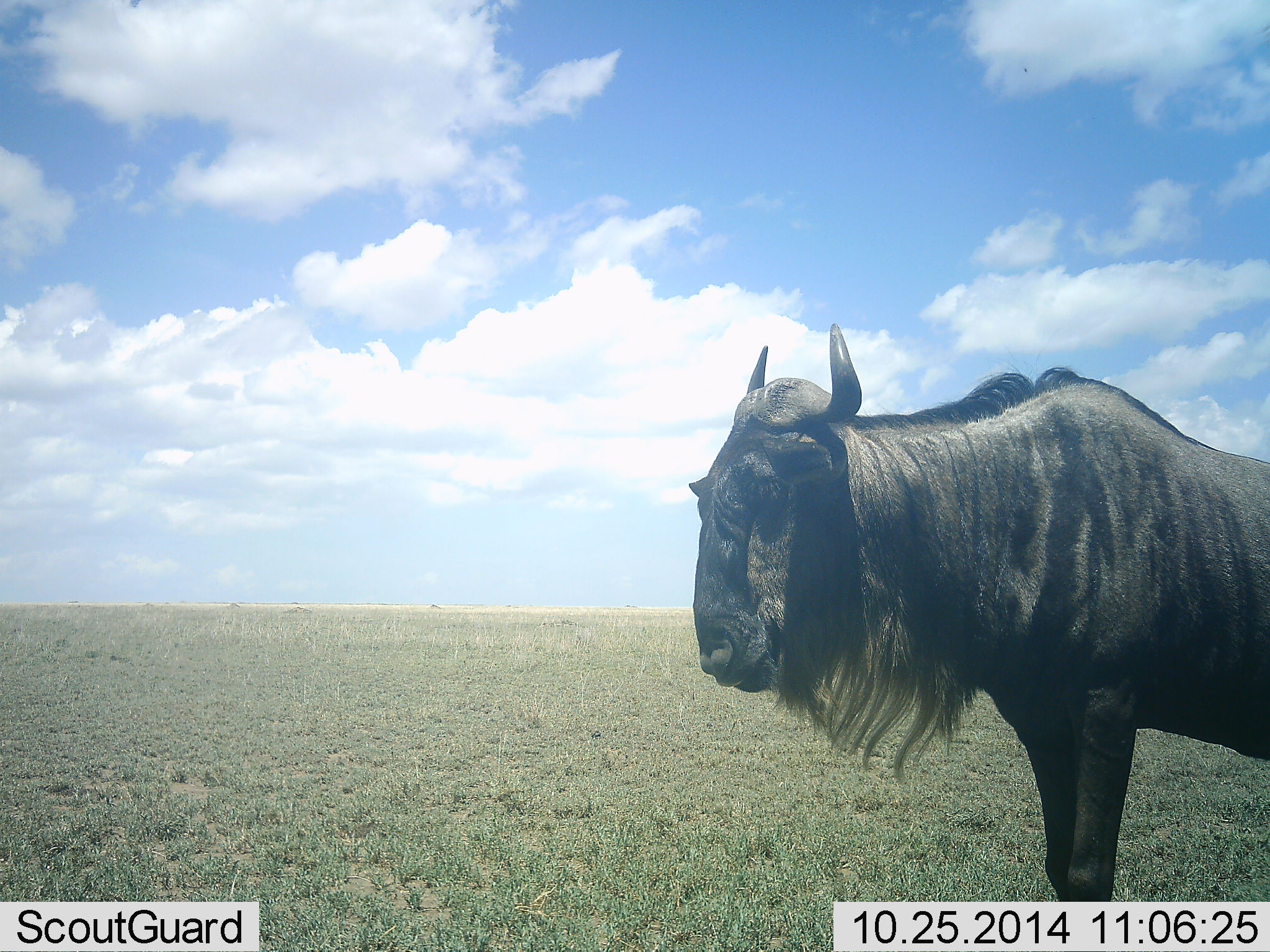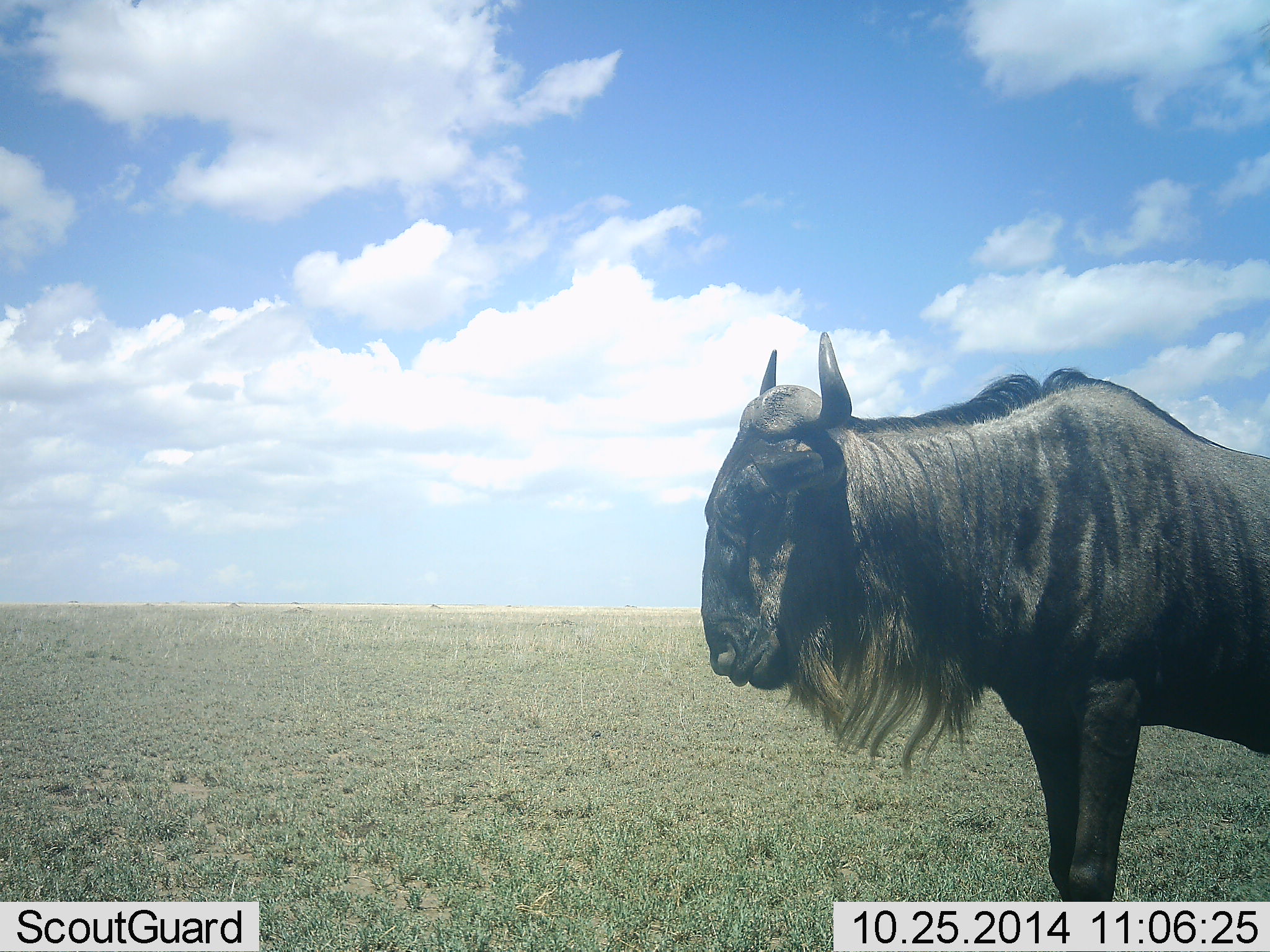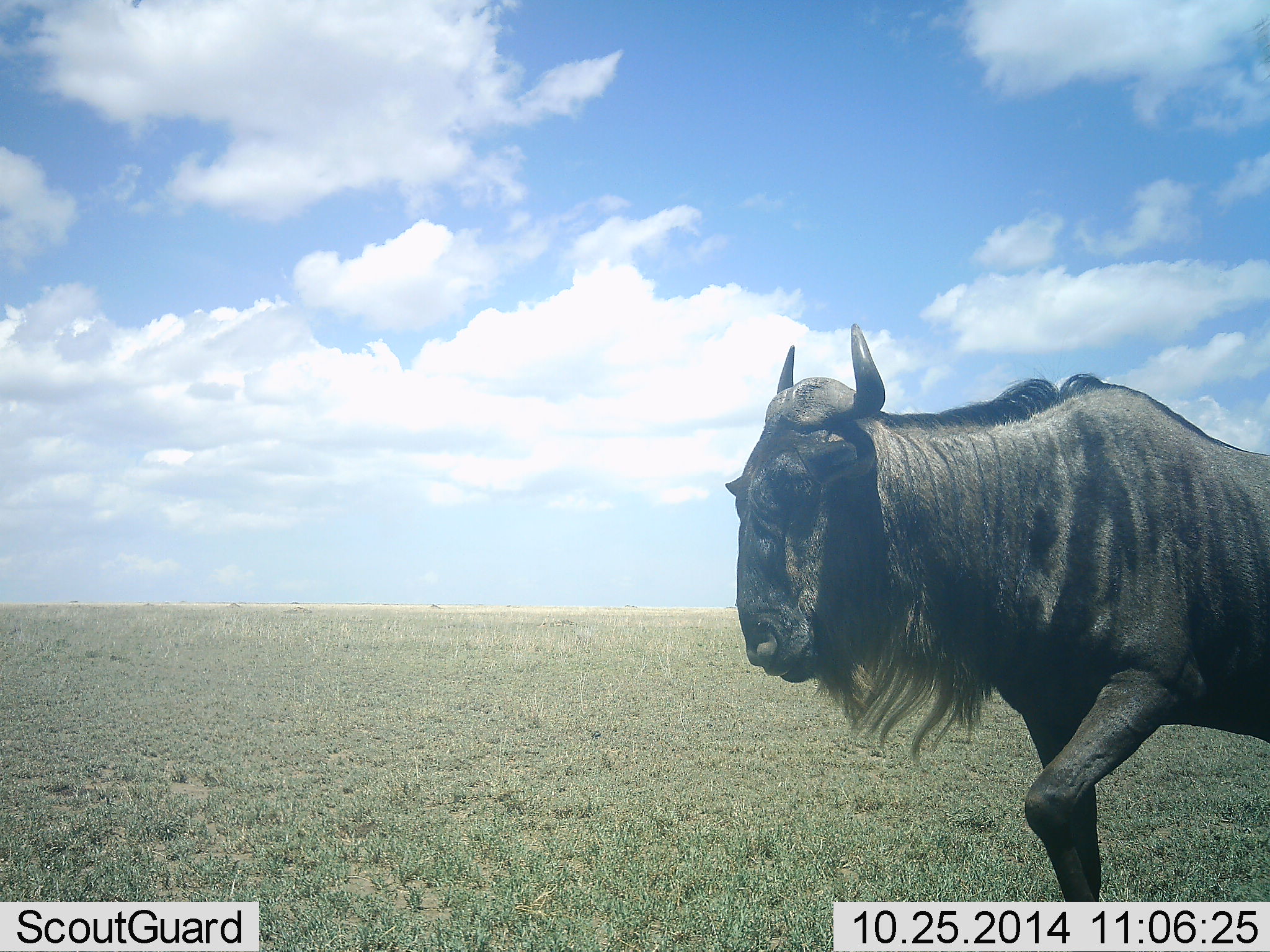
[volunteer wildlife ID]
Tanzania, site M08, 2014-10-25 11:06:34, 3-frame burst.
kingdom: Animalia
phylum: Chordata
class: Mammalia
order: Artiodactyla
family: Bovidae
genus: Connochaetes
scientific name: Connochaetes taurinus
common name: blue wildebeest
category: wildebeest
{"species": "wildebeest (blue wildebeest) (Connochaetes taurinus)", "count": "1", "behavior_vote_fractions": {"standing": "100%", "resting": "10%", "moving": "0%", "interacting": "0%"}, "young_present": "0%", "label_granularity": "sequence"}